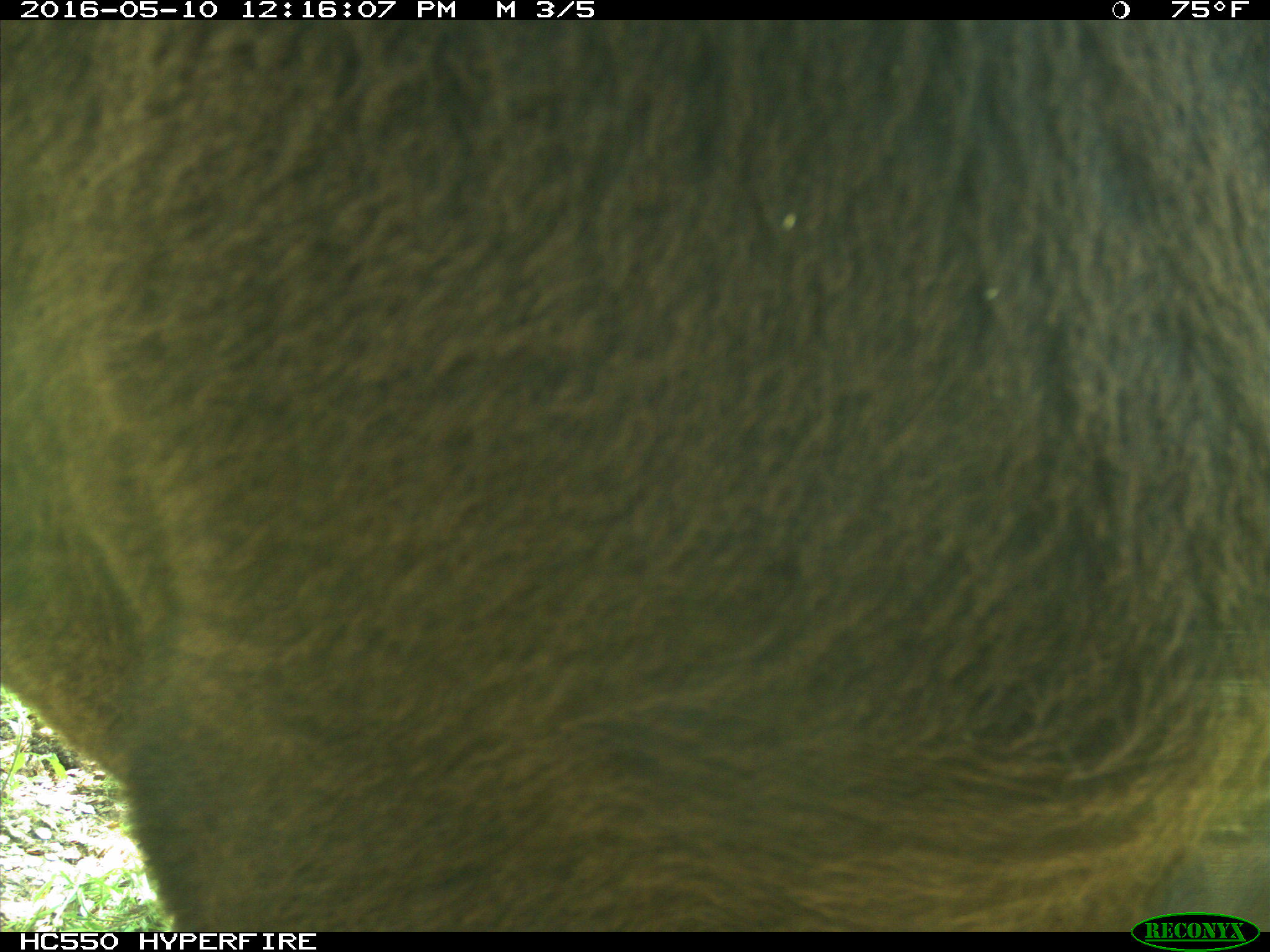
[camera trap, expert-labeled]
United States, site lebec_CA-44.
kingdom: Animalia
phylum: Chordata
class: Mammalia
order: Artiodactyla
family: Bovidae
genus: Bos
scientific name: Bos taurus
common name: domestic cow